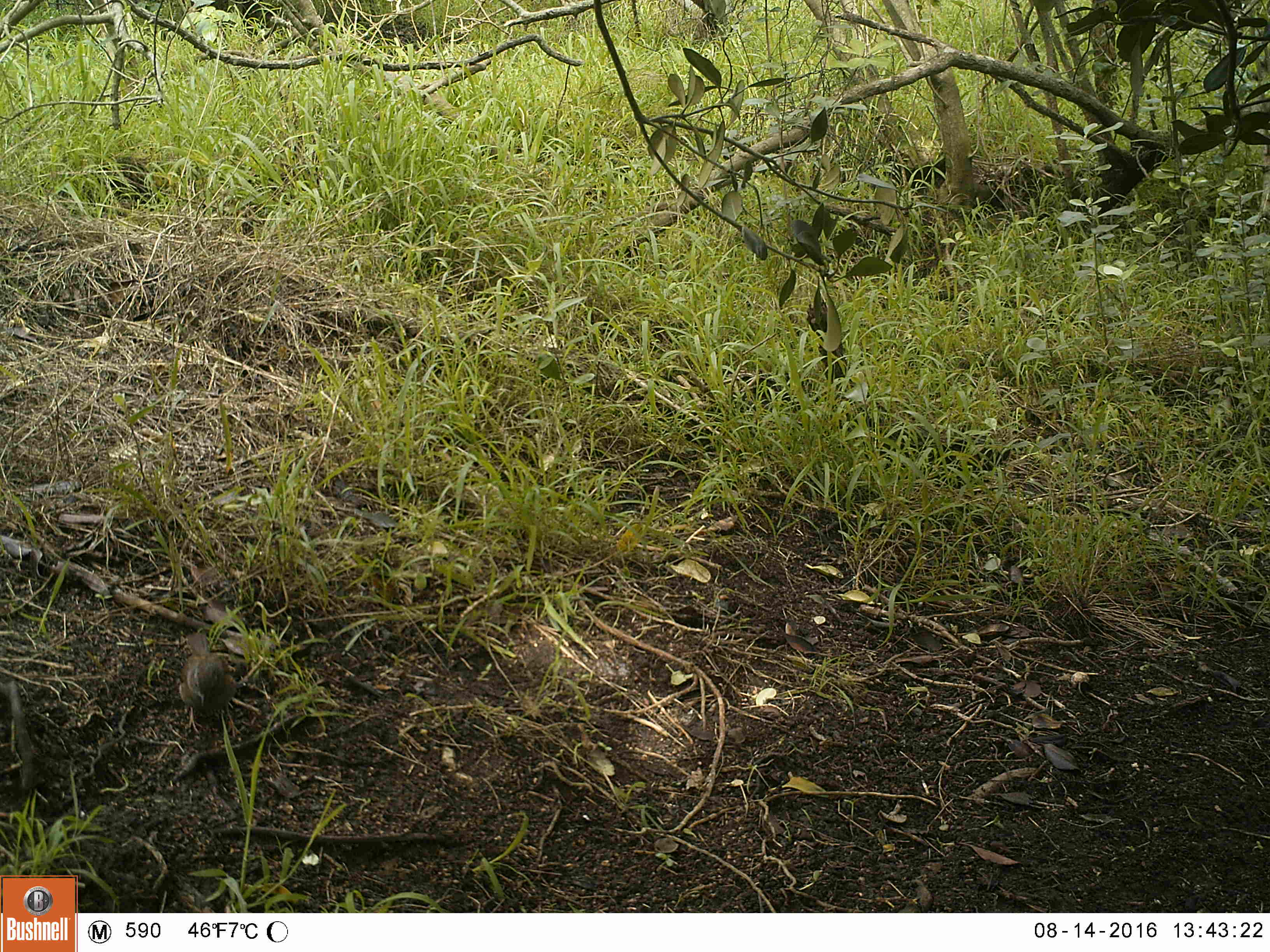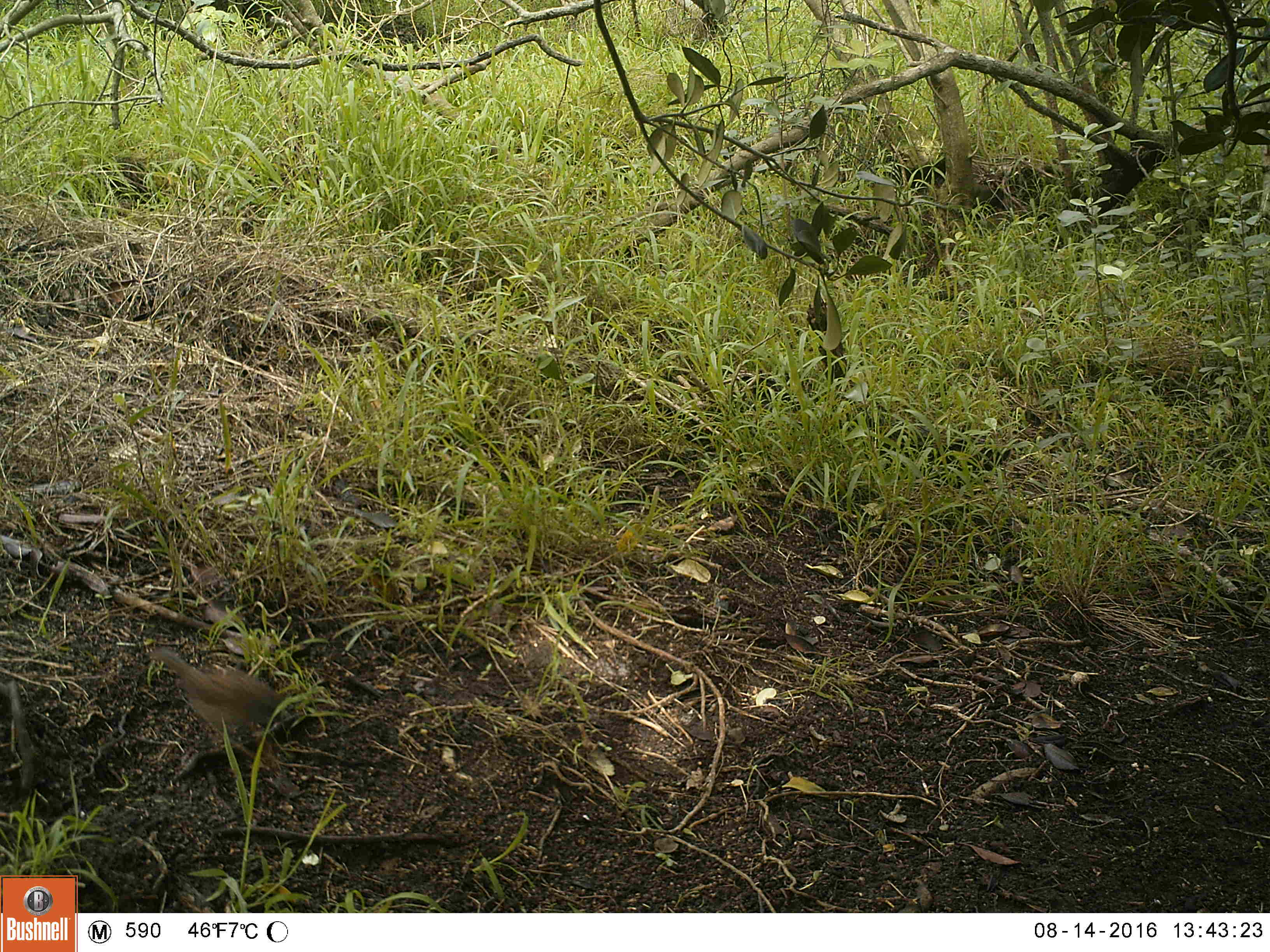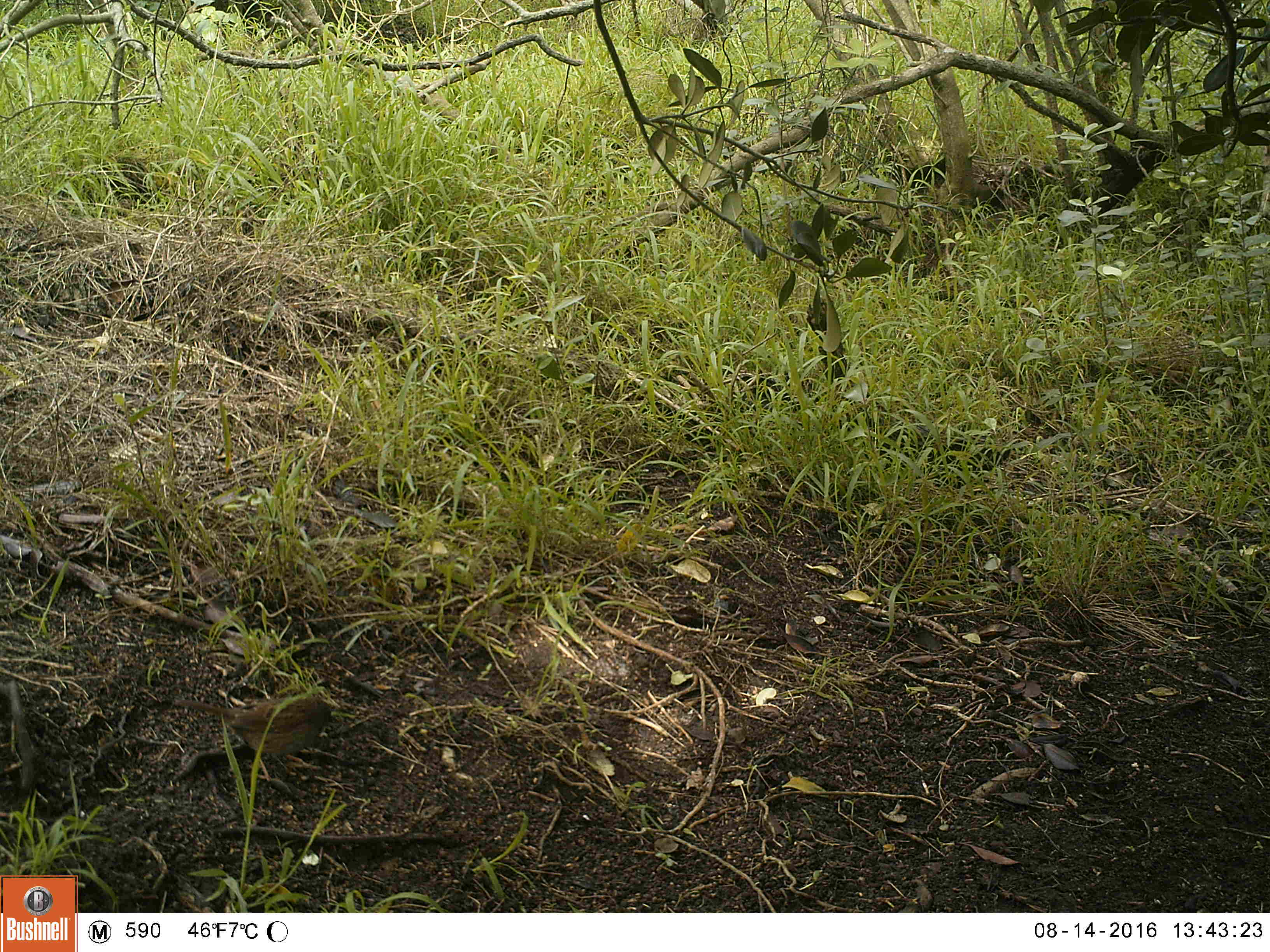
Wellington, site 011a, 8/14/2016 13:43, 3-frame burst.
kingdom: Animalia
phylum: Chordata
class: Aves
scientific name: Aves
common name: bird